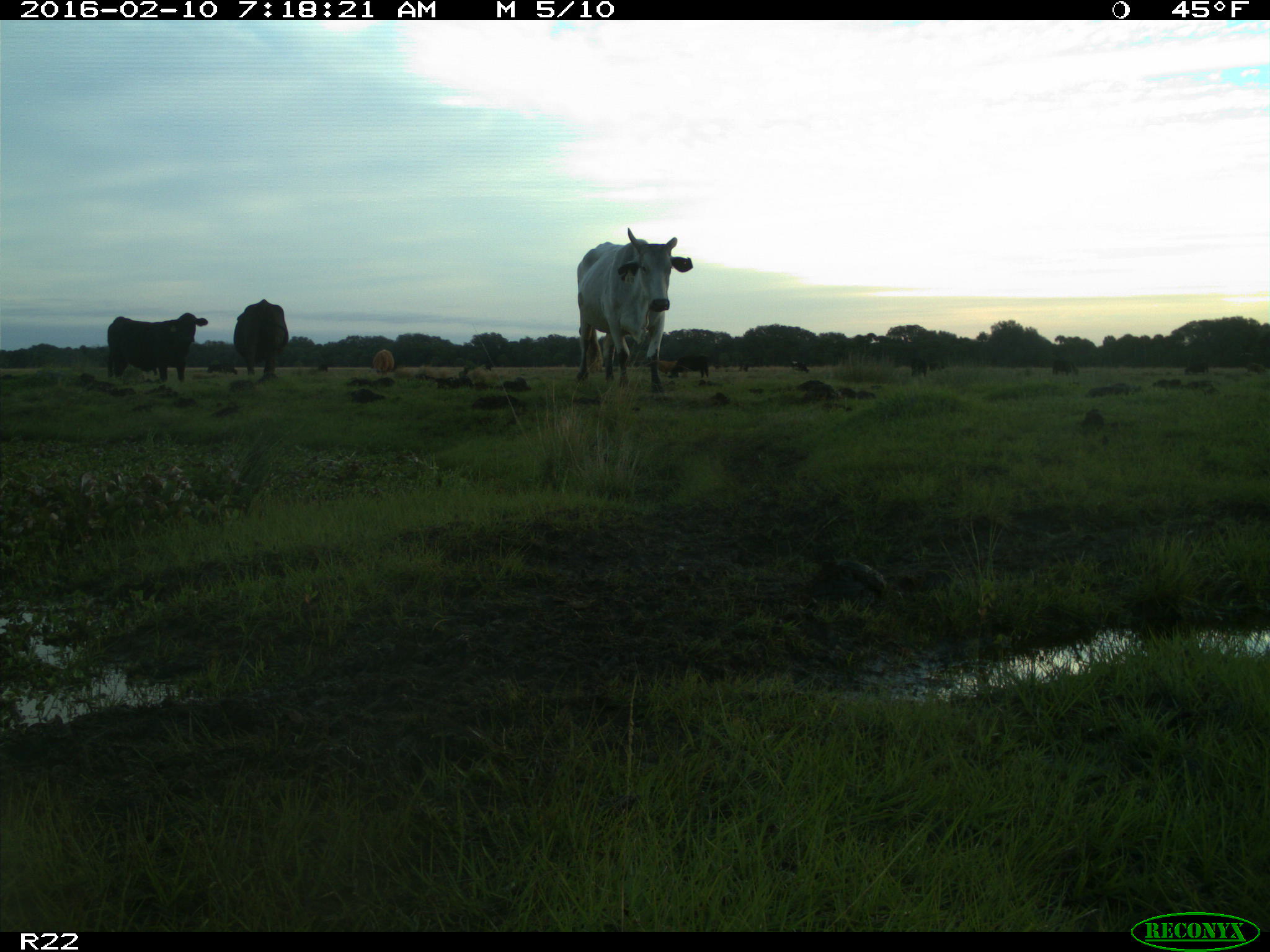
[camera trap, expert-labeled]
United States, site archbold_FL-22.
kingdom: Animalia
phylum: Chordata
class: Mammalia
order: Artiodactyla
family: Bovidae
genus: Bos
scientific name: Bos taurus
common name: domestic cow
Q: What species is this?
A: Bos taurus (domestic cow).